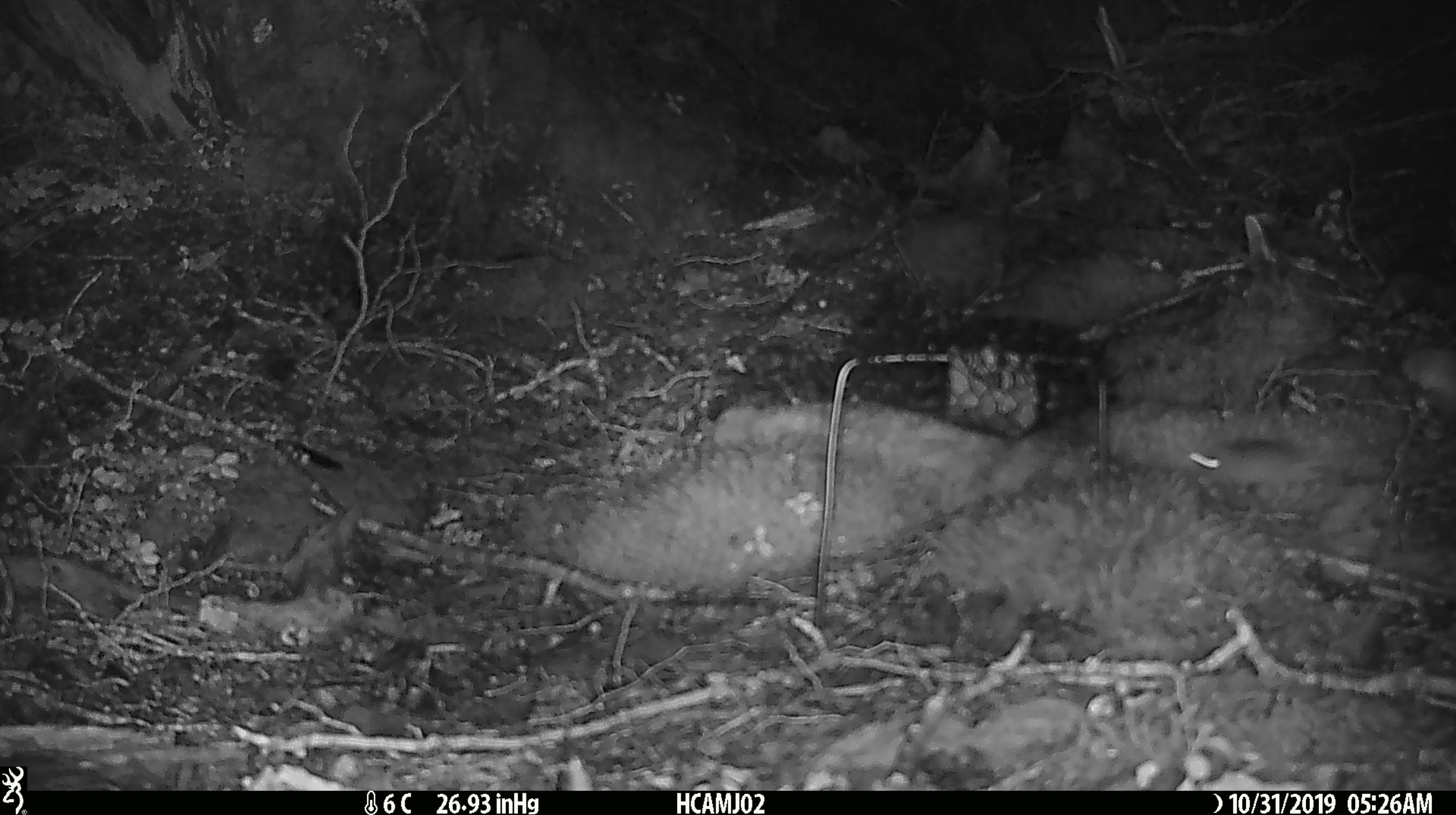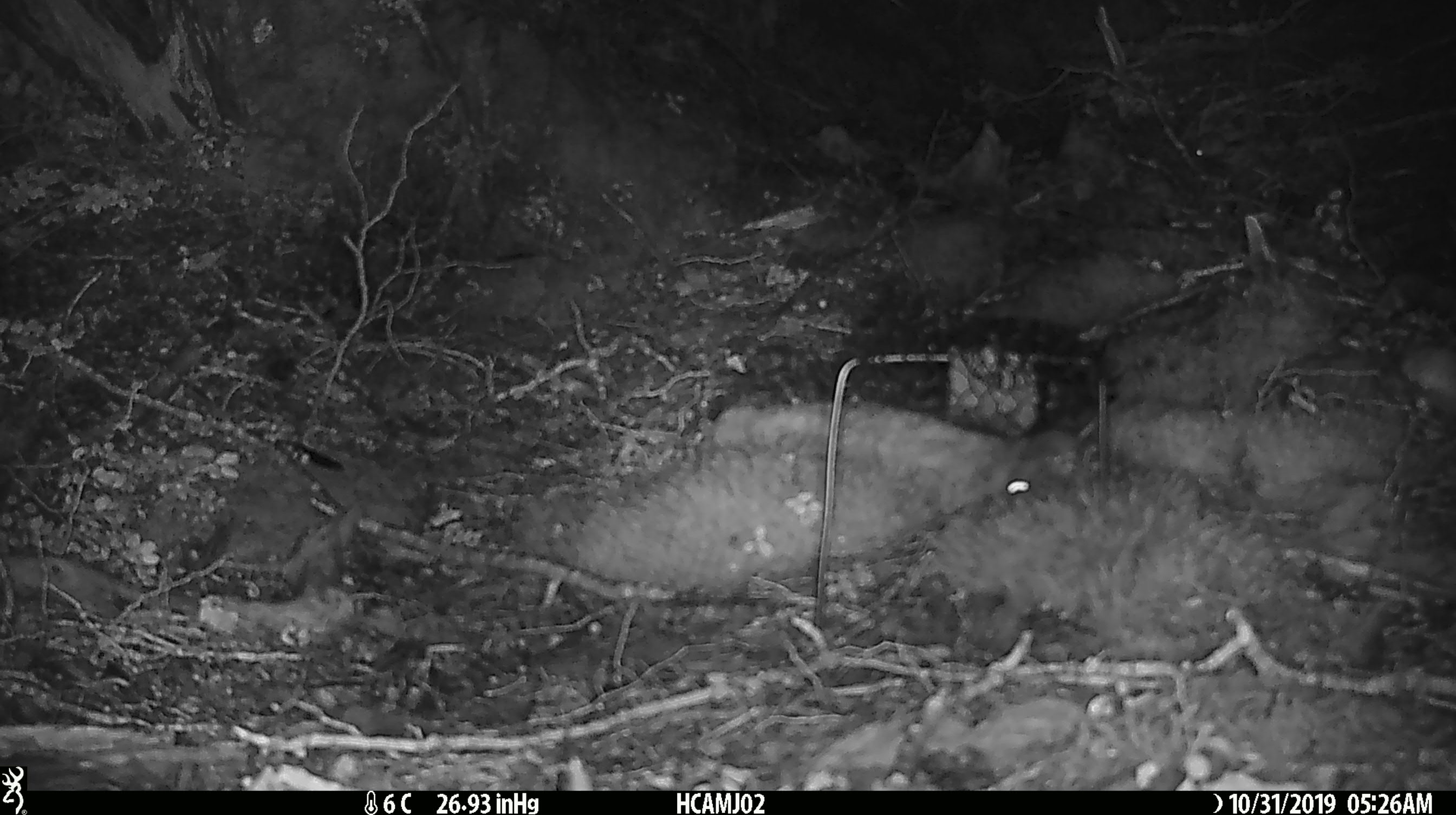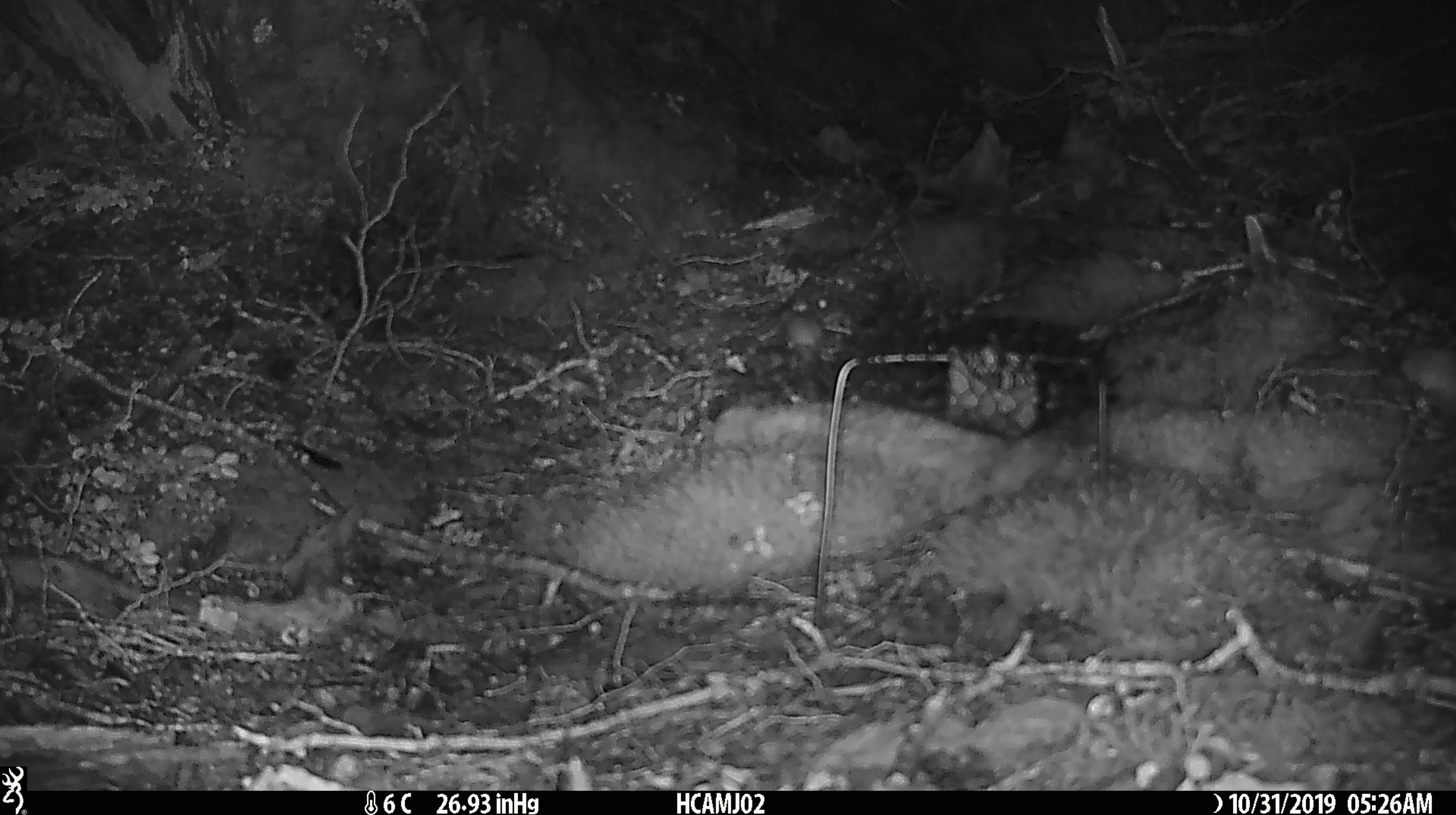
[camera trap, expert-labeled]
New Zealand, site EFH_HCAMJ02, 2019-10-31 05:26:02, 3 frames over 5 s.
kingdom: Animalia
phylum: Chordata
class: Mammalia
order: Rodentia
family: Muridae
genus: Mus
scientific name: Mus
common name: mouse